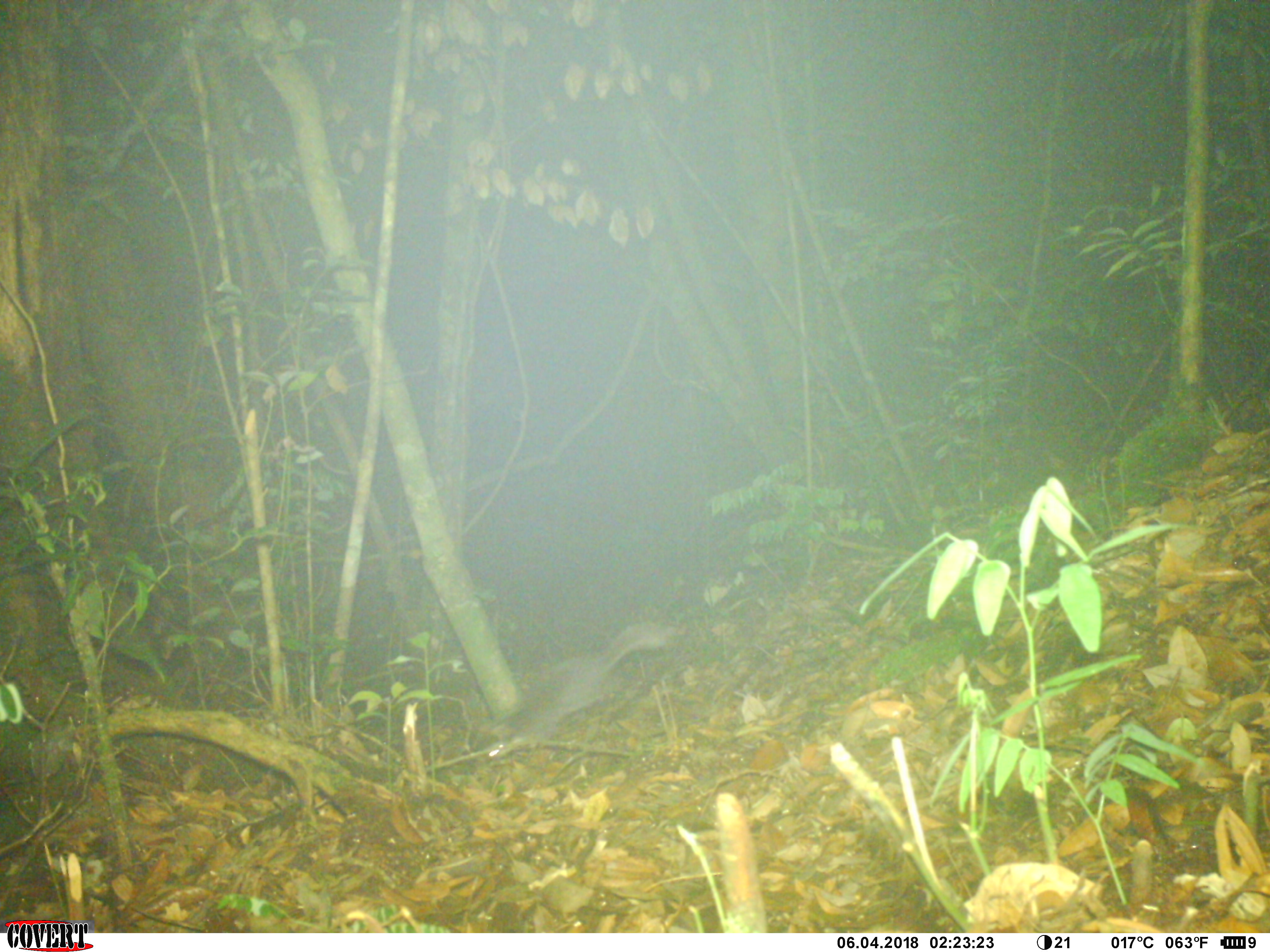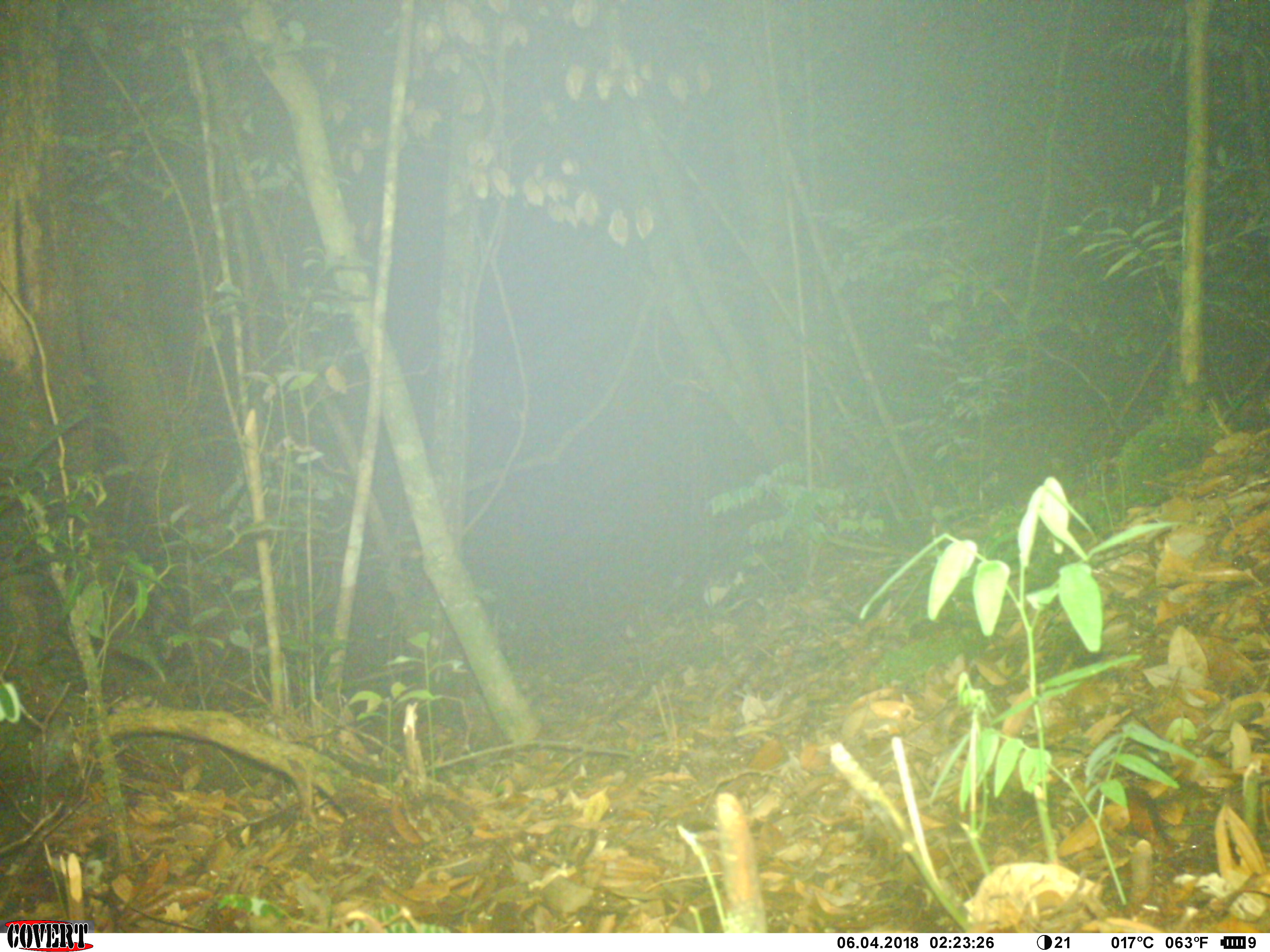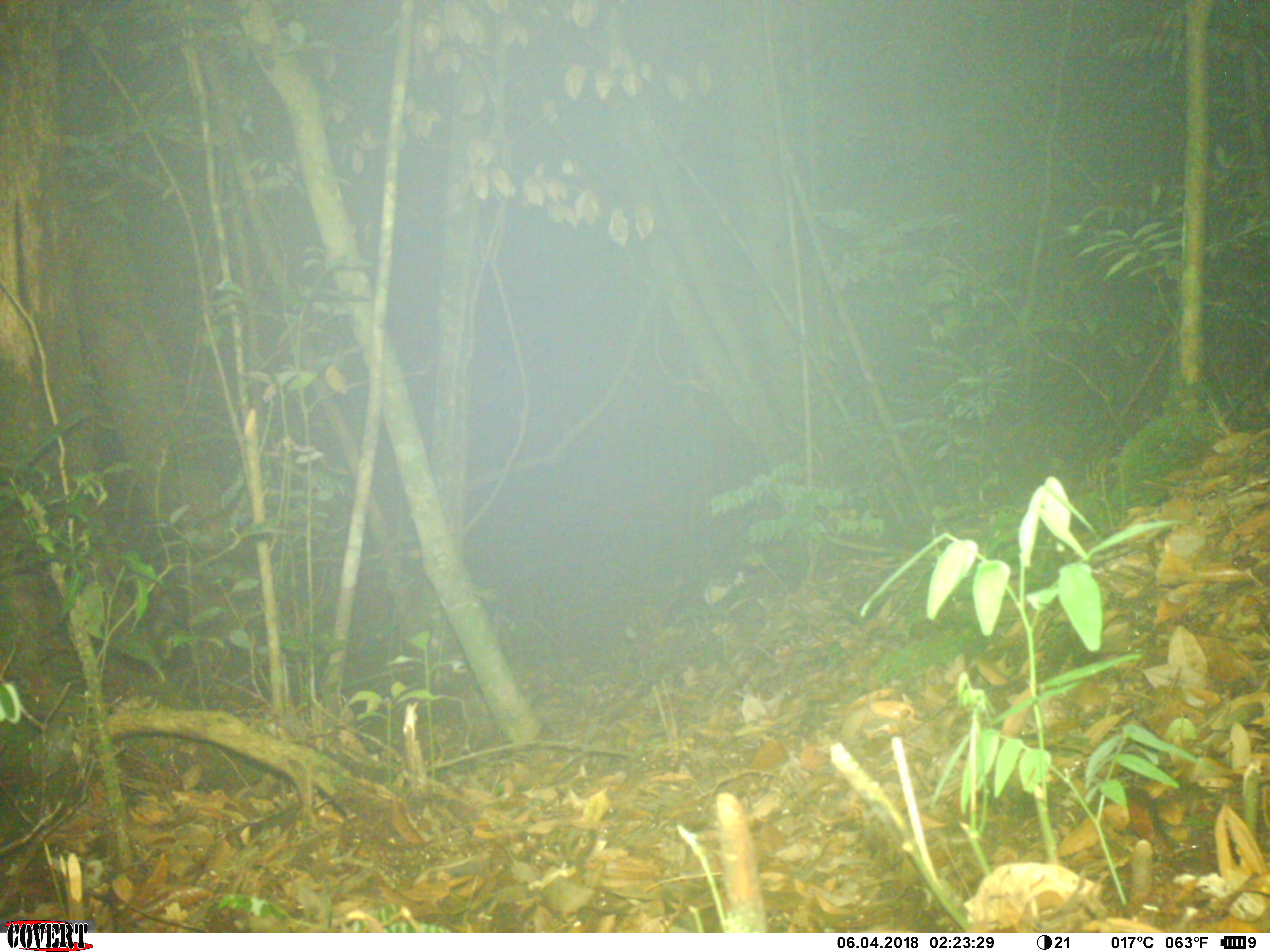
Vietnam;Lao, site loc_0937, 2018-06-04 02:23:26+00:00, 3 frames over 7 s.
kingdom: Animalia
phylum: Chordata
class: Mammalia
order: Carnivora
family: Mustelidae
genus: Melogale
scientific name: Melogale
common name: ferret badger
Ferret badger (Melogale). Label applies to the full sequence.